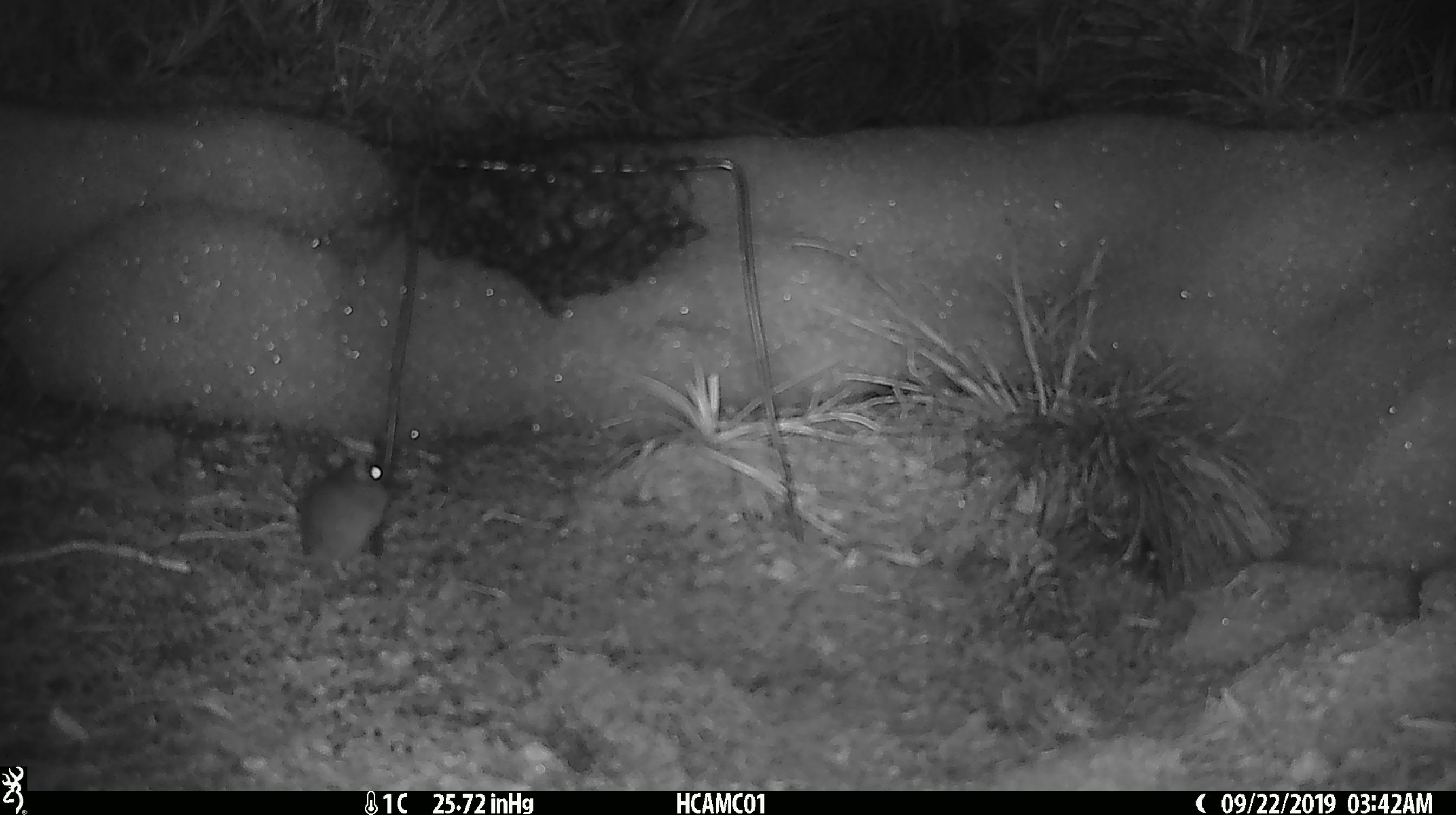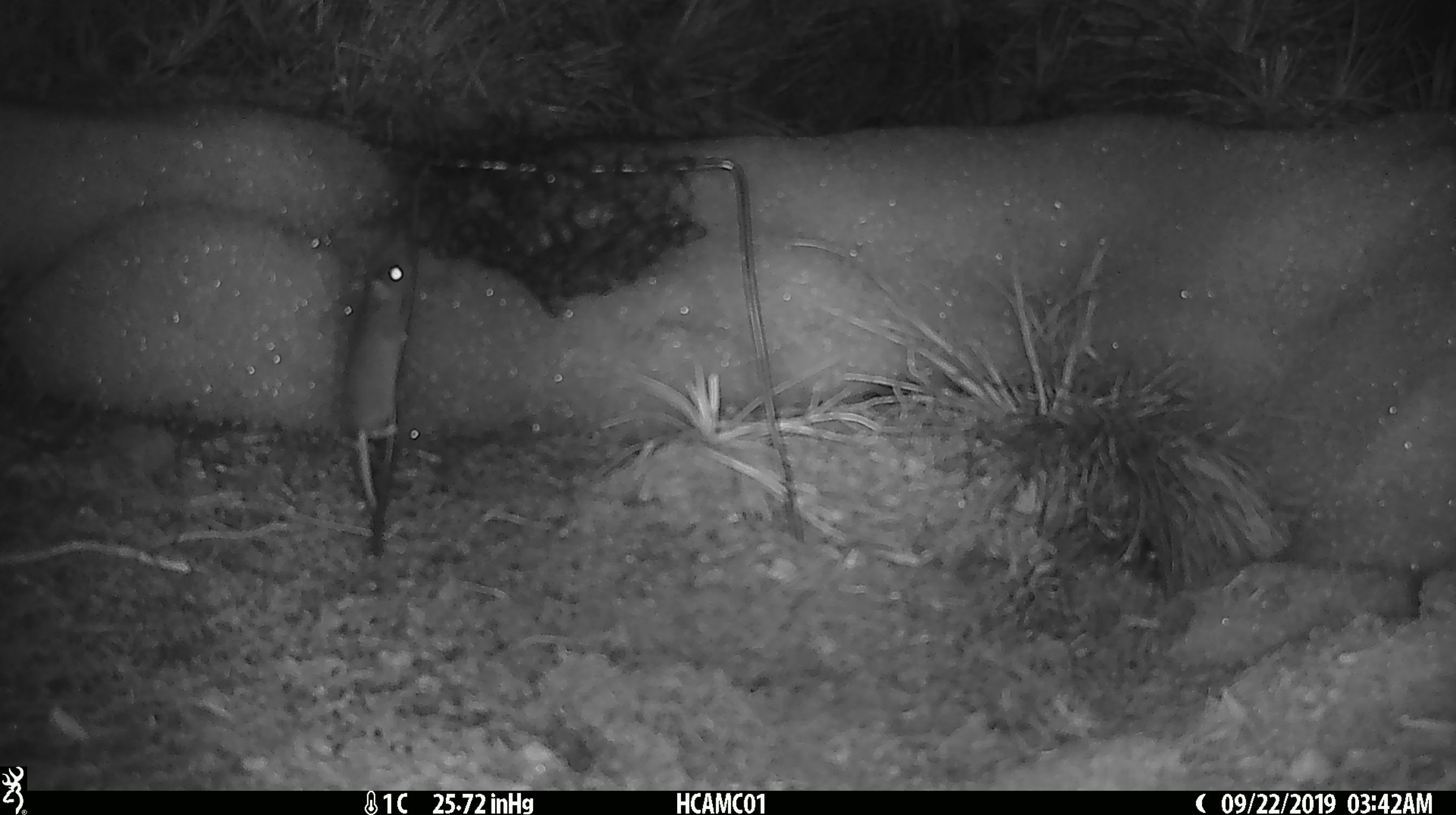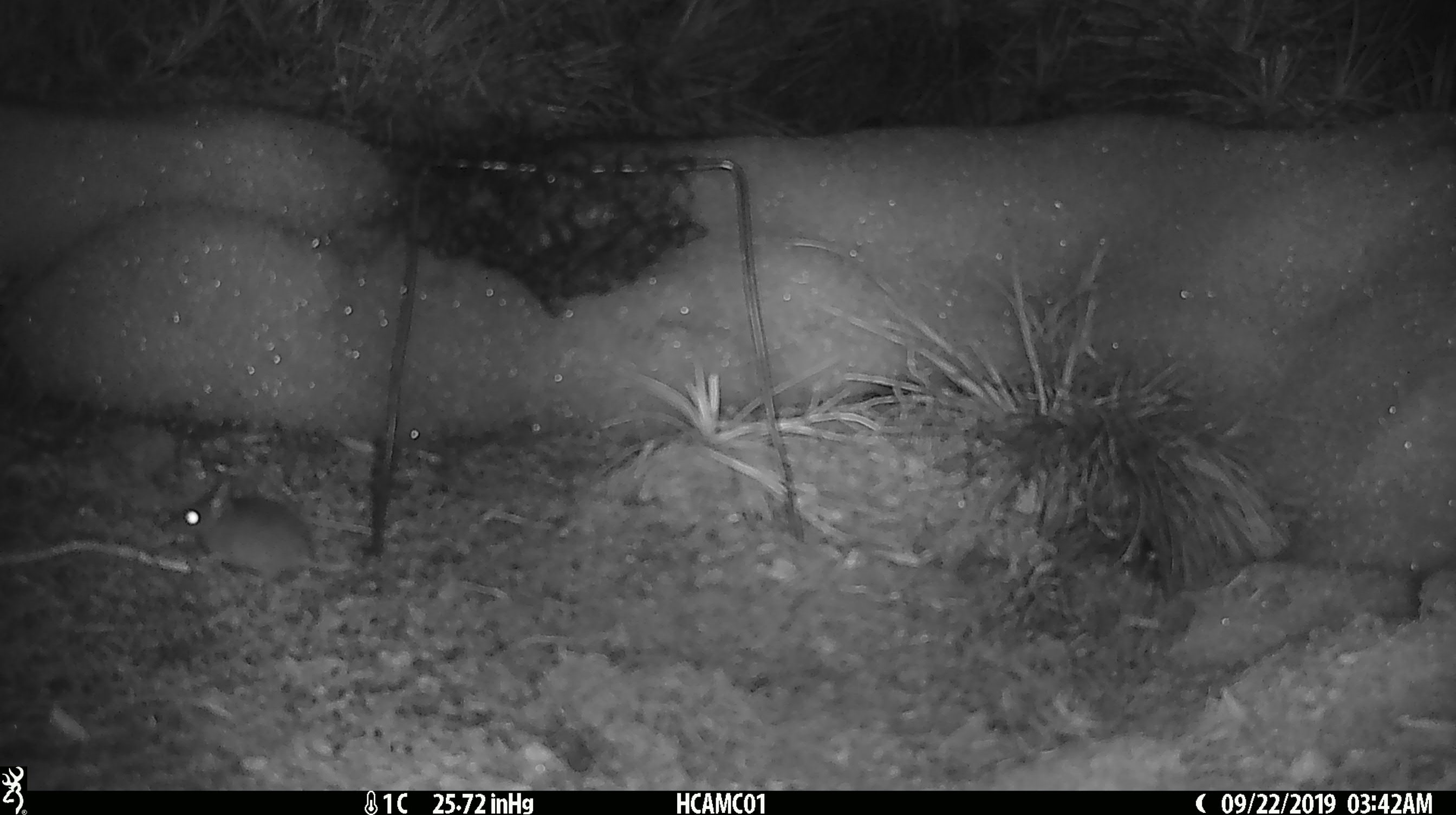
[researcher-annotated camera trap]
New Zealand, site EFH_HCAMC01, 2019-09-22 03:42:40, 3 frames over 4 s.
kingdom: Animalia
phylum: Chordata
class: Mammalia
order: Rodentia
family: Muridae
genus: Mus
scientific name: Mus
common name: mouse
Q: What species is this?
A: Mouse (Mus).